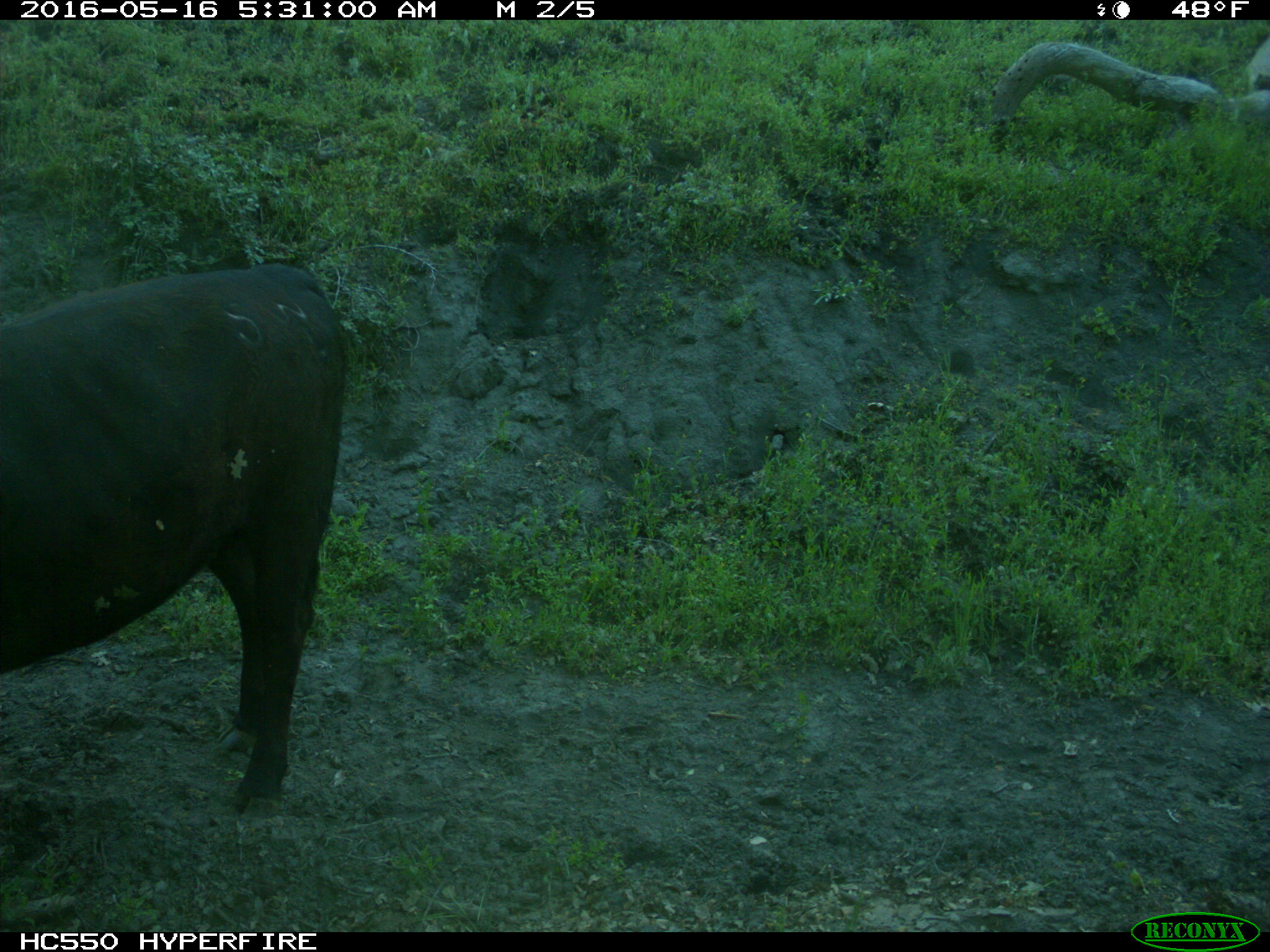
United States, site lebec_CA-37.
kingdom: Animalia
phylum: Chordata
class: Mammalia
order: Artiodactyla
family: Bovidae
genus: Bos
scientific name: Bos taurus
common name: domestic cow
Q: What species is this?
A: Bos taurus (domestic cow).